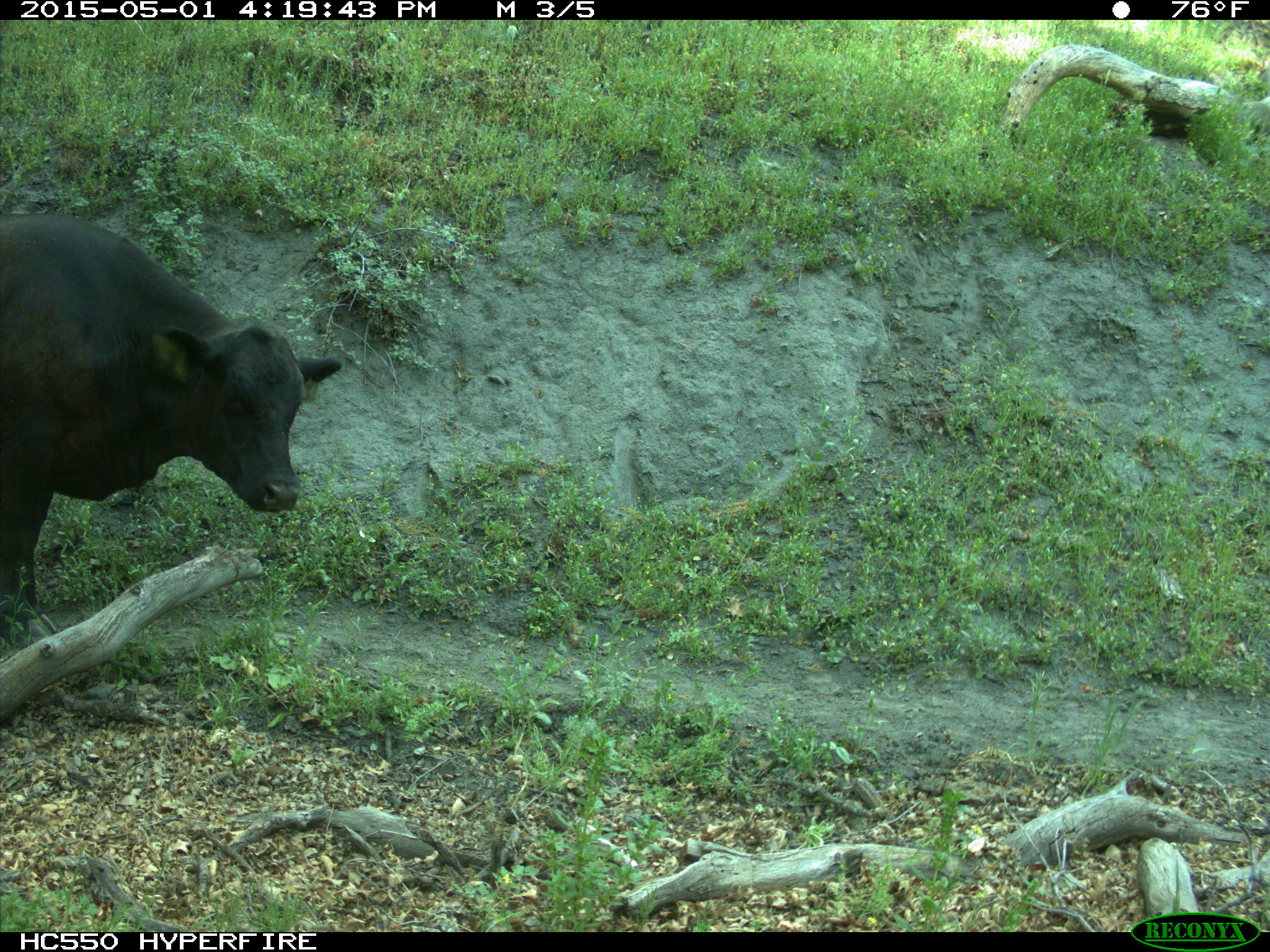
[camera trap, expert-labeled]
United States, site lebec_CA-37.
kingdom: Animalia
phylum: Chordata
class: Mammalia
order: Artiodactyla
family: Bovidae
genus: Bos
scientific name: Bos taurus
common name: domestic cow